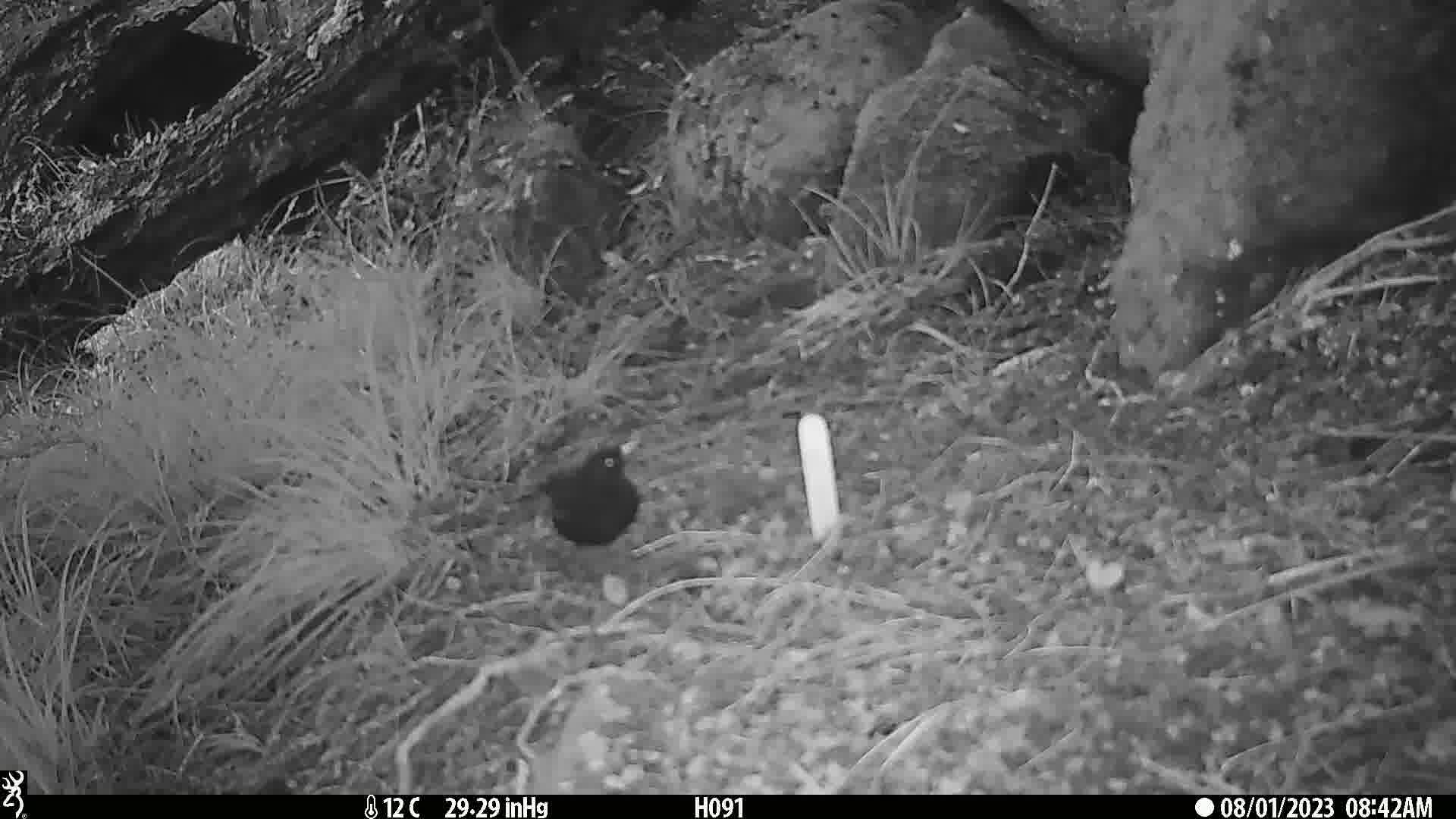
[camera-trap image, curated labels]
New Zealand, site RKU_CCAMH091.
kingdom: Animalia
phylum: Chordata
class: Aves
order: Passeriformes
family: Turdidae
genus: Turdus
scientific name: Turdus merula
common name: eurasian blackbird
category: blackbird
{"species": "blackbird (eurasian blackbird) (Turdus merula)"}